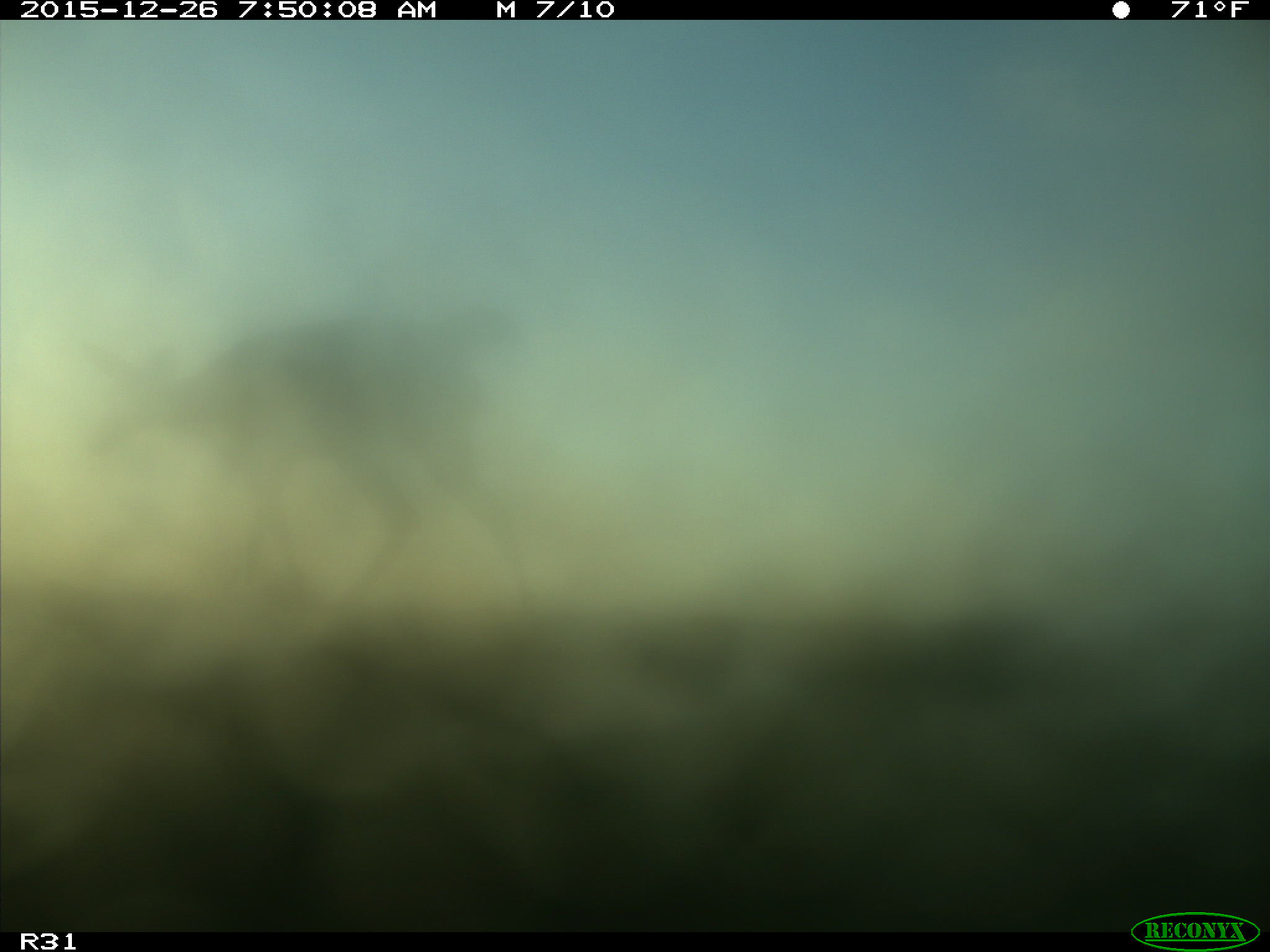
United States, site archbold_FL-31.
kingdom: Animalia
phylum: Chordata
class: Mammalia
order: Artiodactyla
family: Cervidae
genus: Odocoileus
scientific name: Odocoileus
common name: deer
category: unidentified deer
Unidentified deer (deer) (Odocoileus).